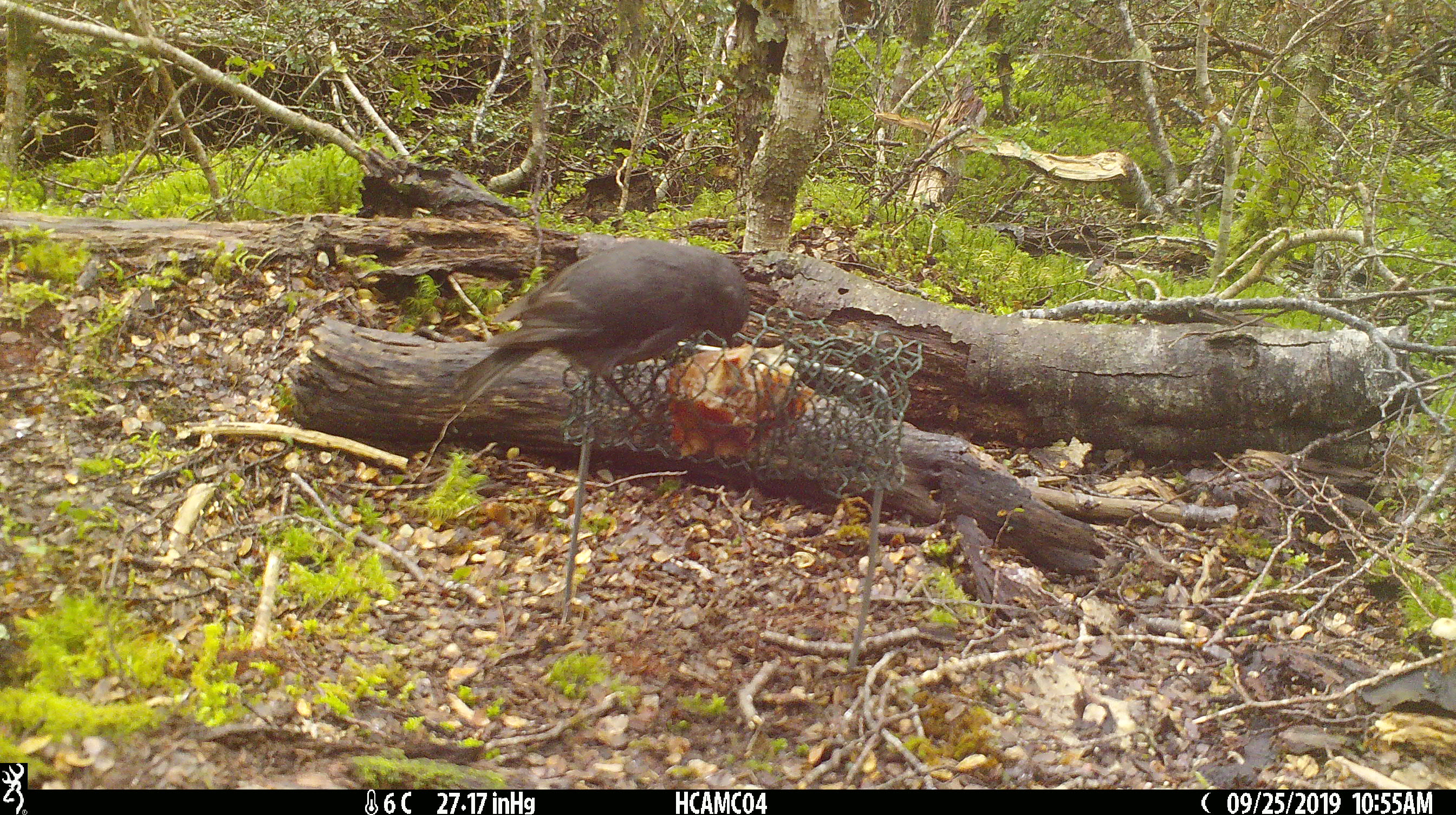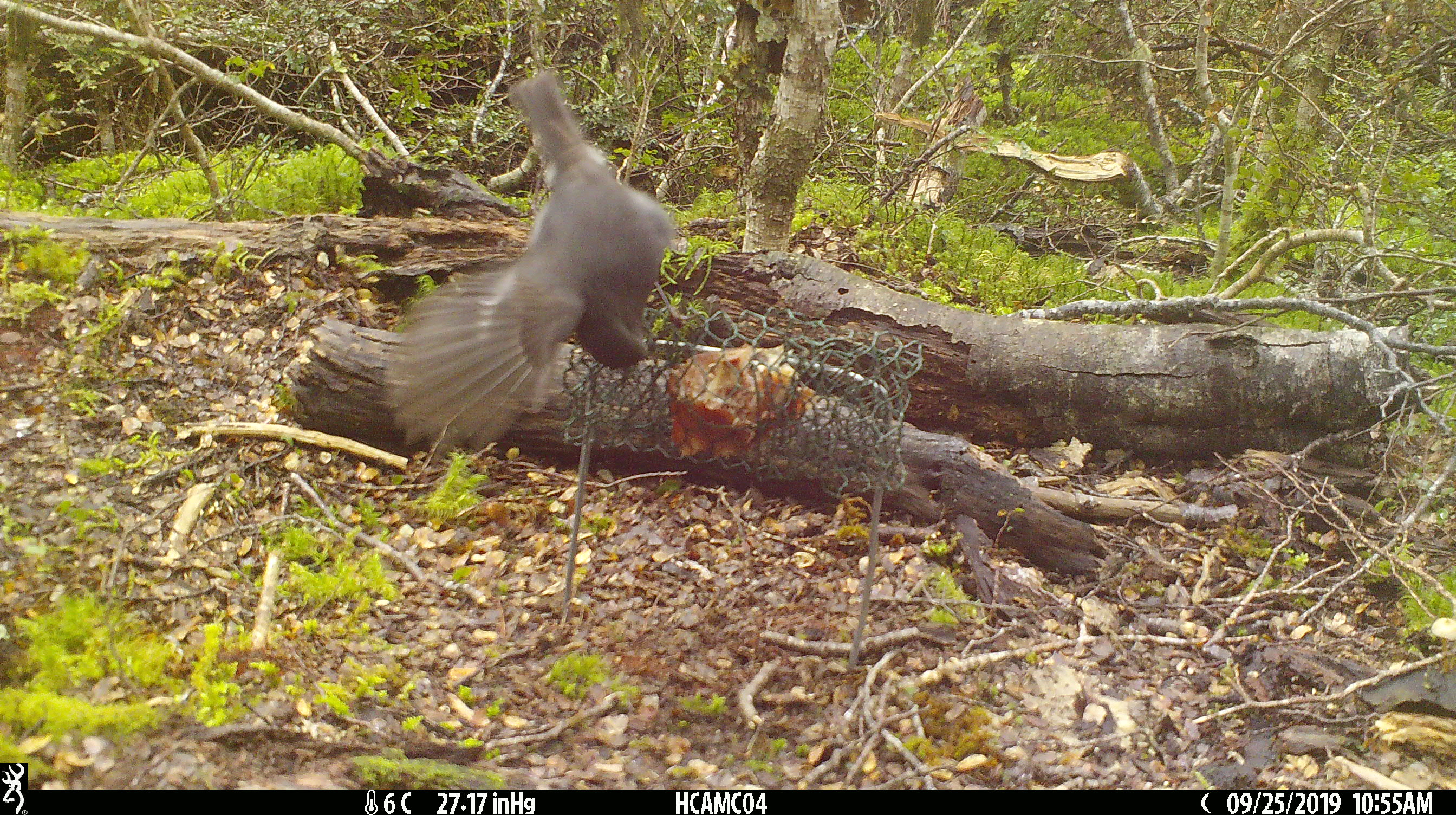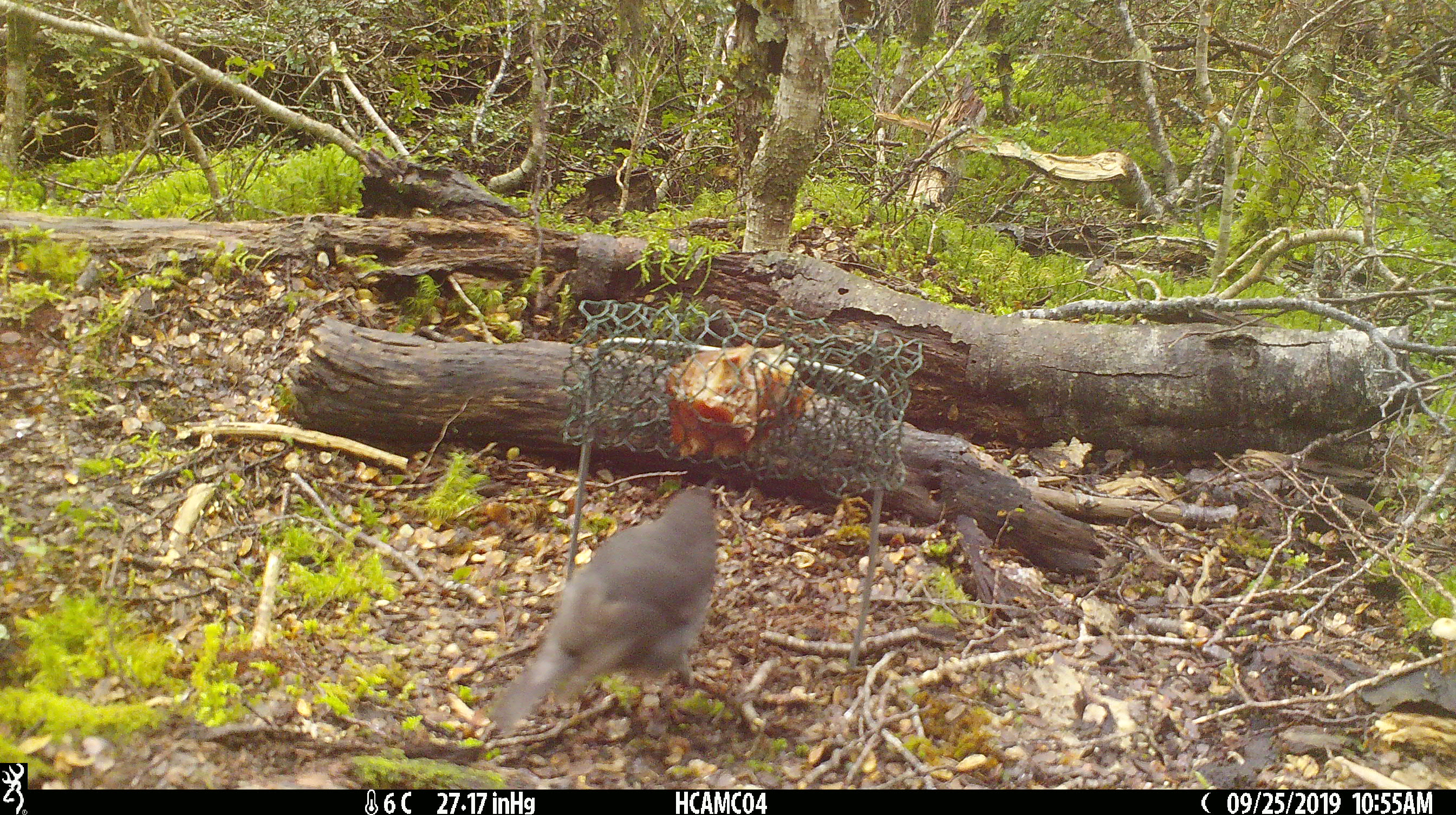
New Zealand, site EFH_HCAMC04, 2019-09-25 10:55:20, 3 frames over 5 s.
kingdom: Animalia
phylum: Chordata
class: Aves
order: Passeriformes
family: Petroicidae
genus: Petroica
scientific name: Petroica australis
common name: new zealand robin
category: robin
Robin (new zealand robin) (Petroica australis).